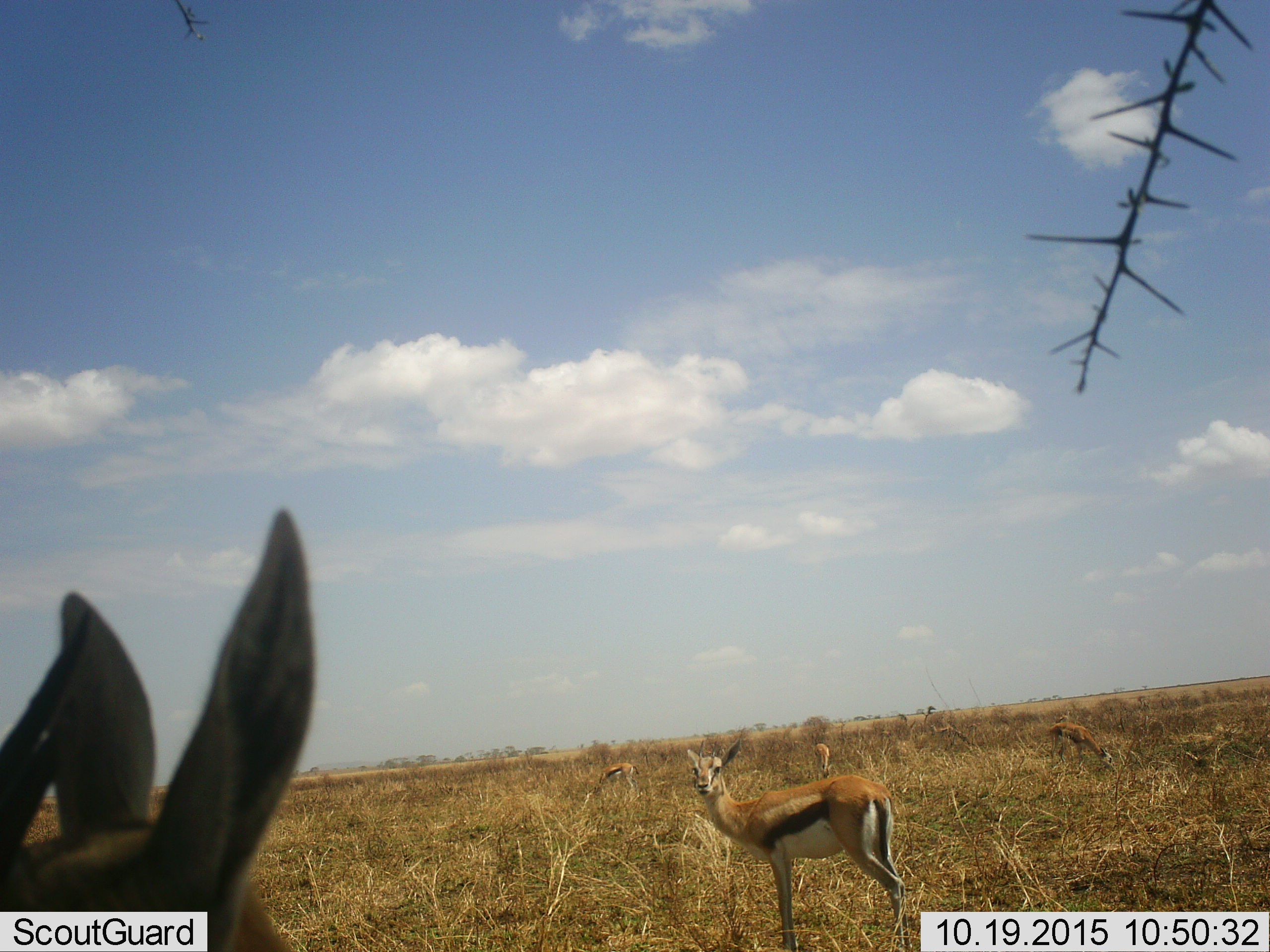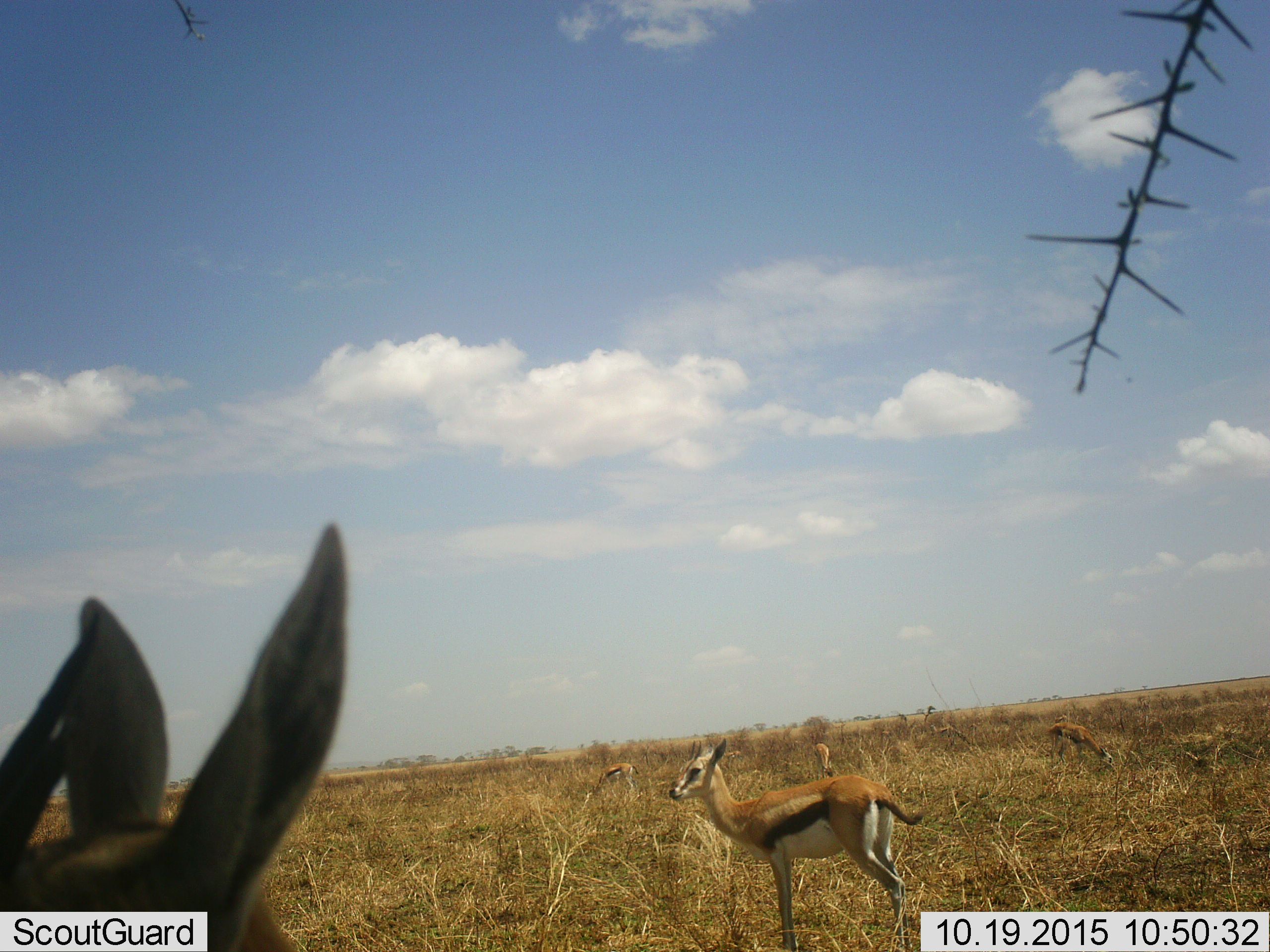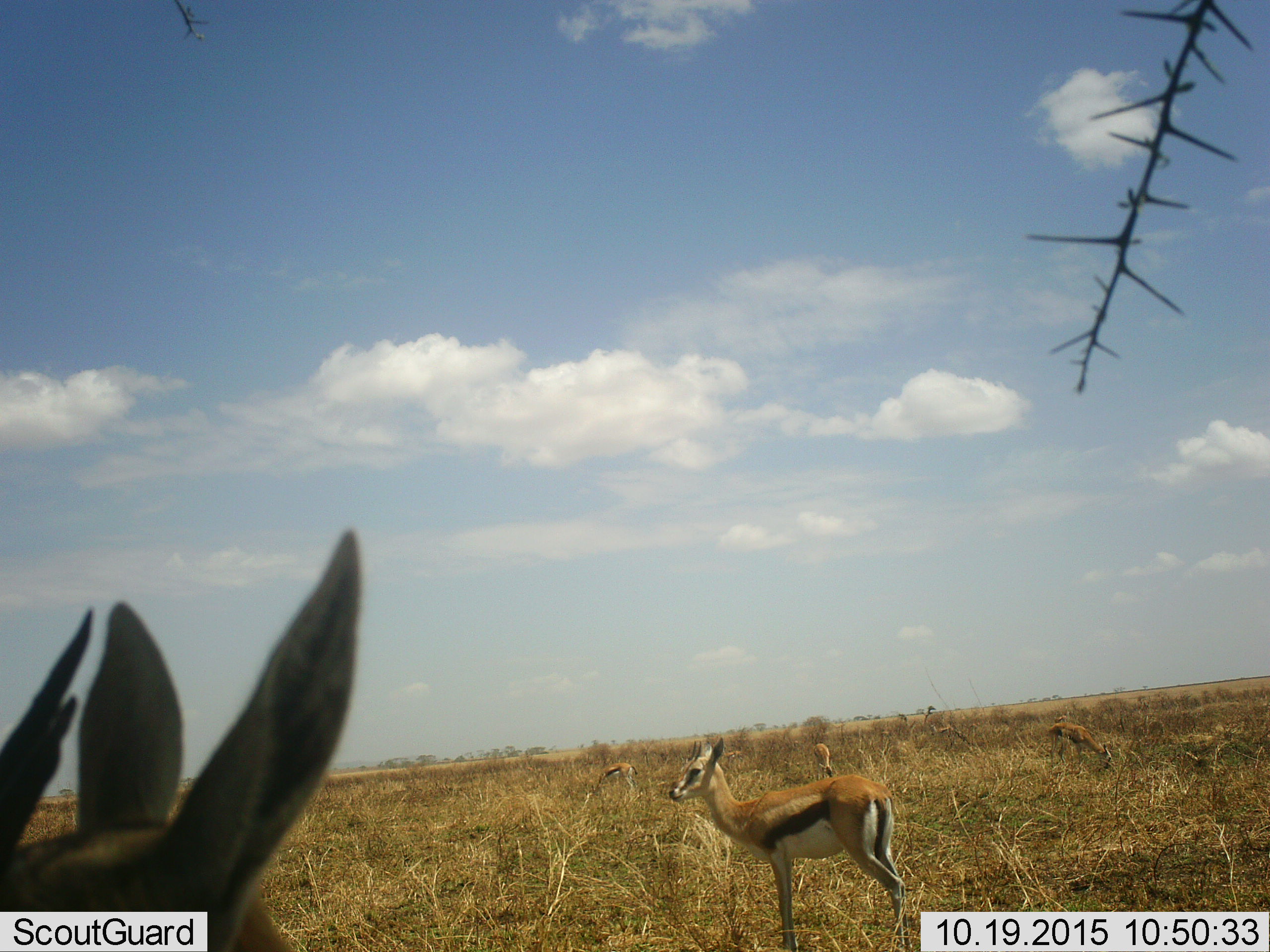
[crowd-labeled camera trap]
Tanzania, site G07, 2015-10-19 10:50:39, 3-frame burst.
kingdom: Animalia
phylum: Chordata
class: Mammalia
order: Artiodactyla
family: Bovidae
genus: Eudorcas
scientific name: Eudorcas thomsonii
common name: thomson's gazelle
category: gazellethomsons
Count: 5.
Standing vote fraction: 100%.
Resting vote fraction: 10%.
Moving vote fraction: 0%.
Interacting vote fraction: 0%.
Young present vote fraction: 10%.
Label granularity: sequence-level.